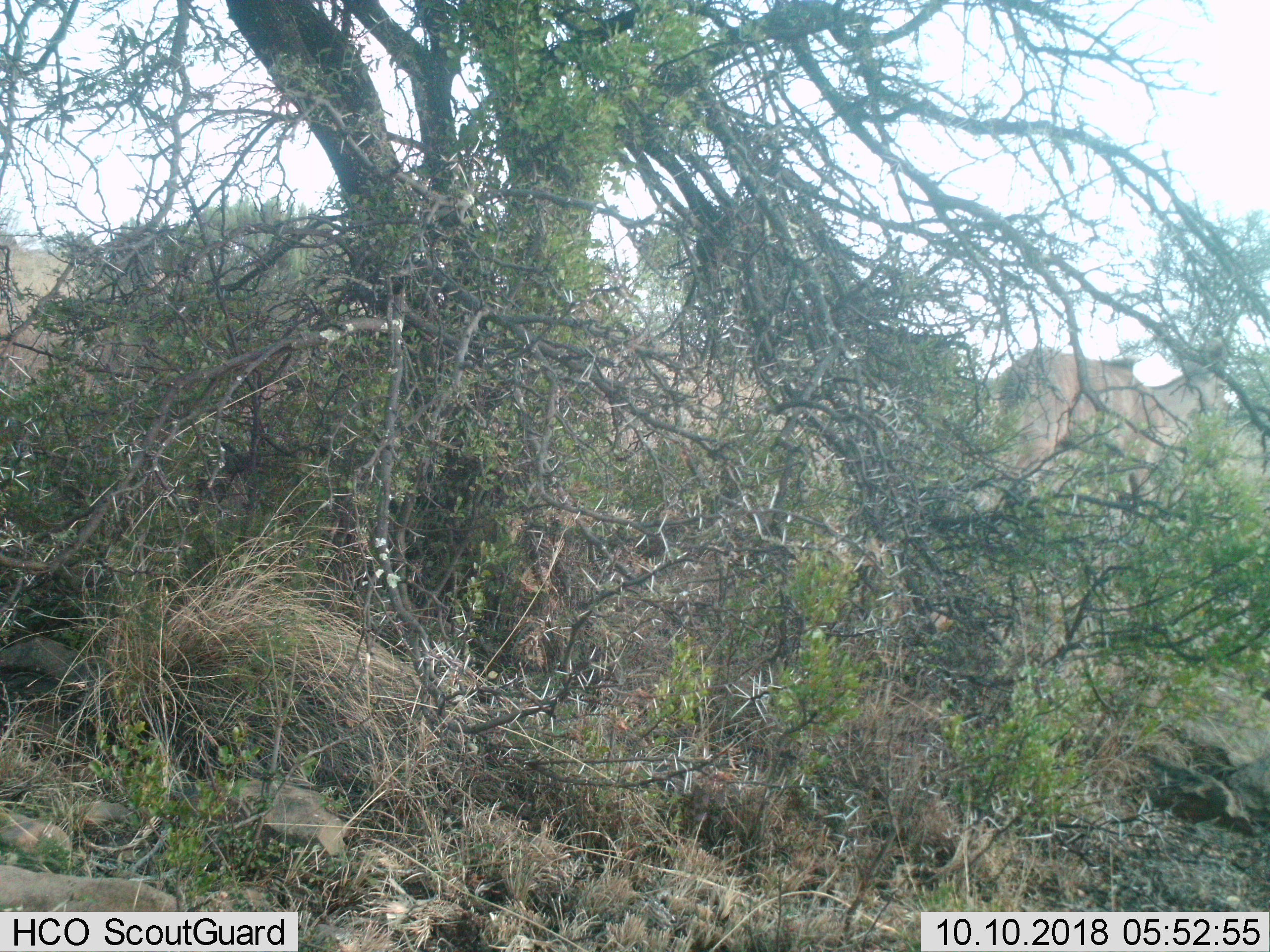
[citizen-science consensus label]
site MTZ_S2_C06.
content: unidentified animal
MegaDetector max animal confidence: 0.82